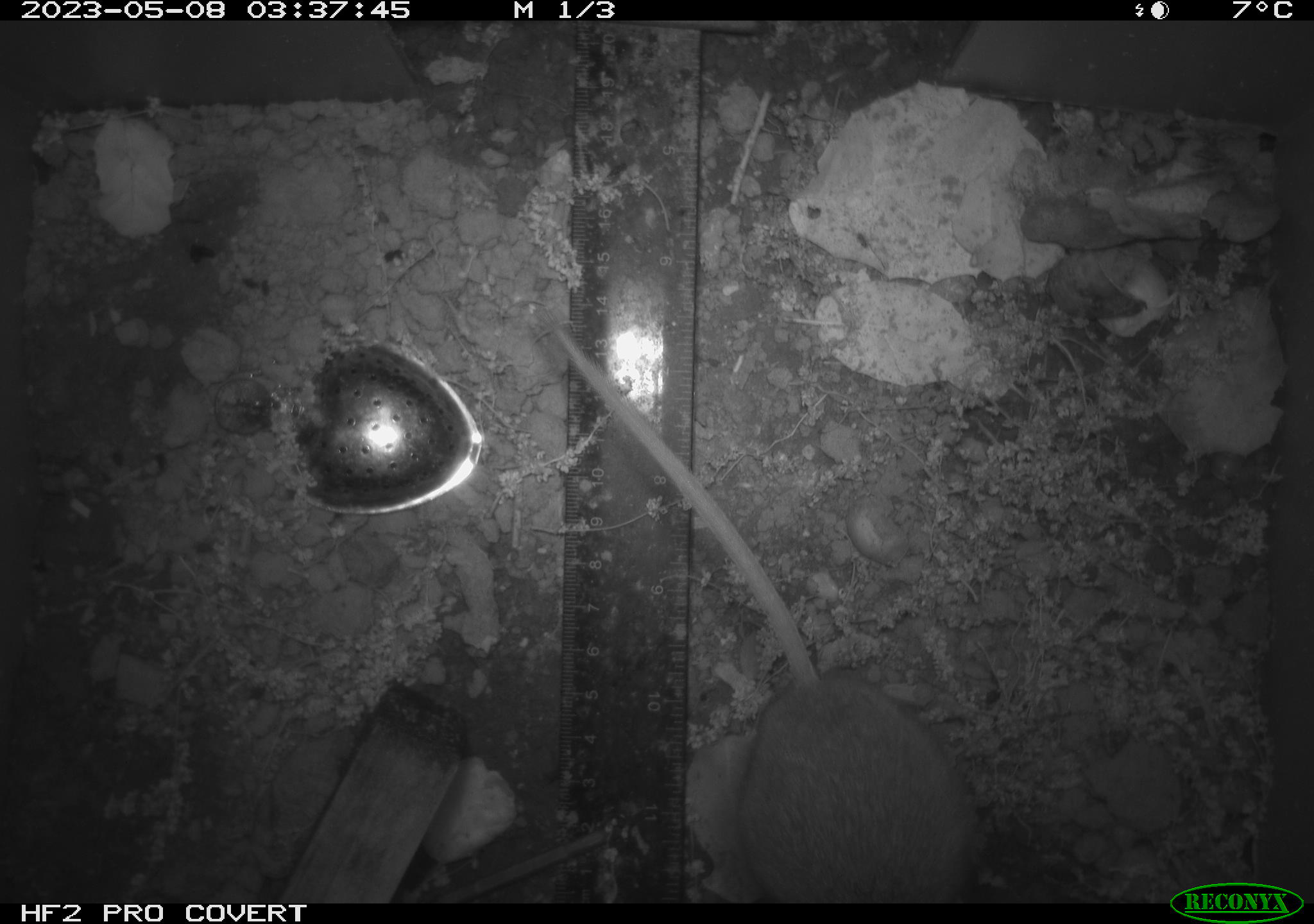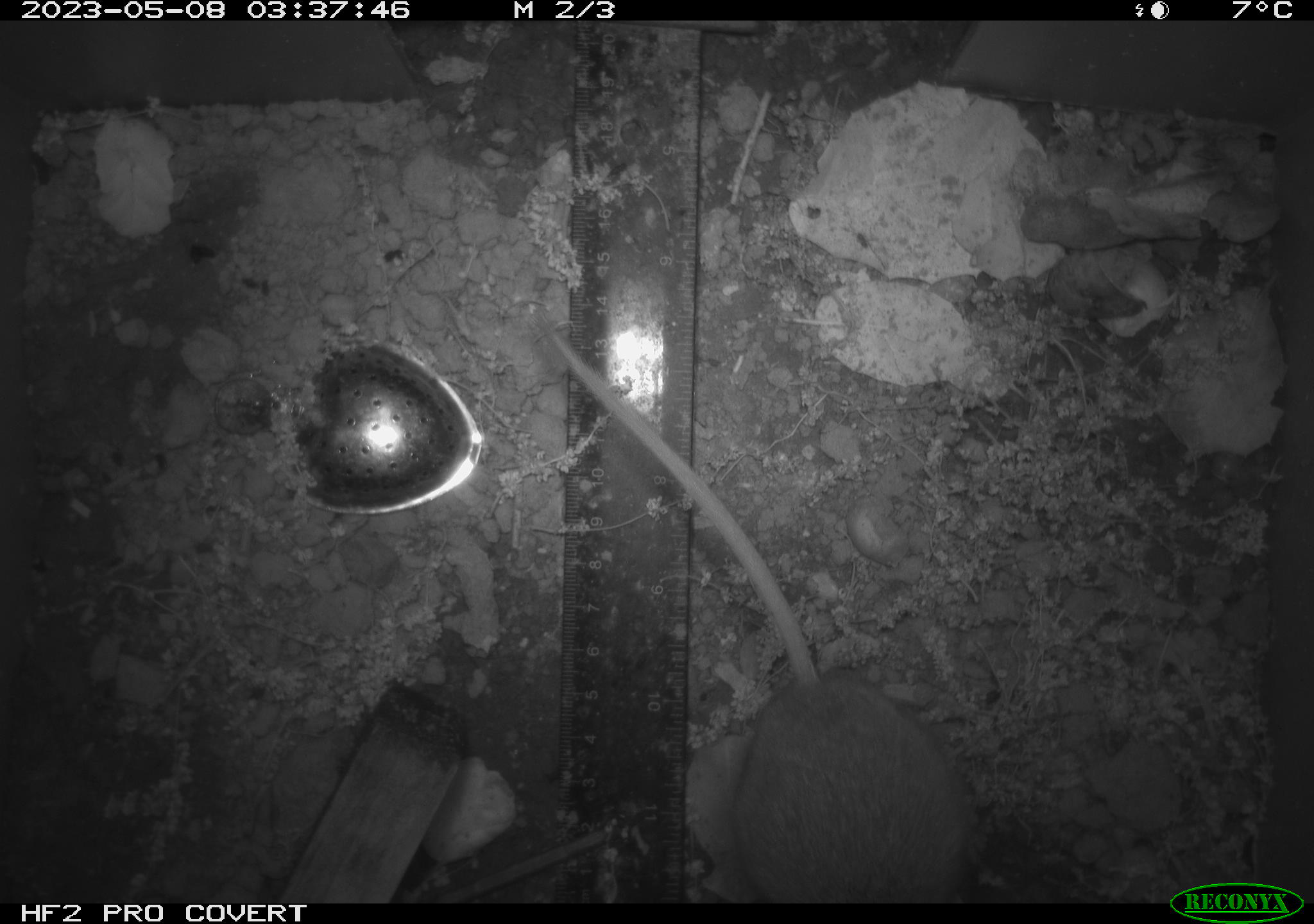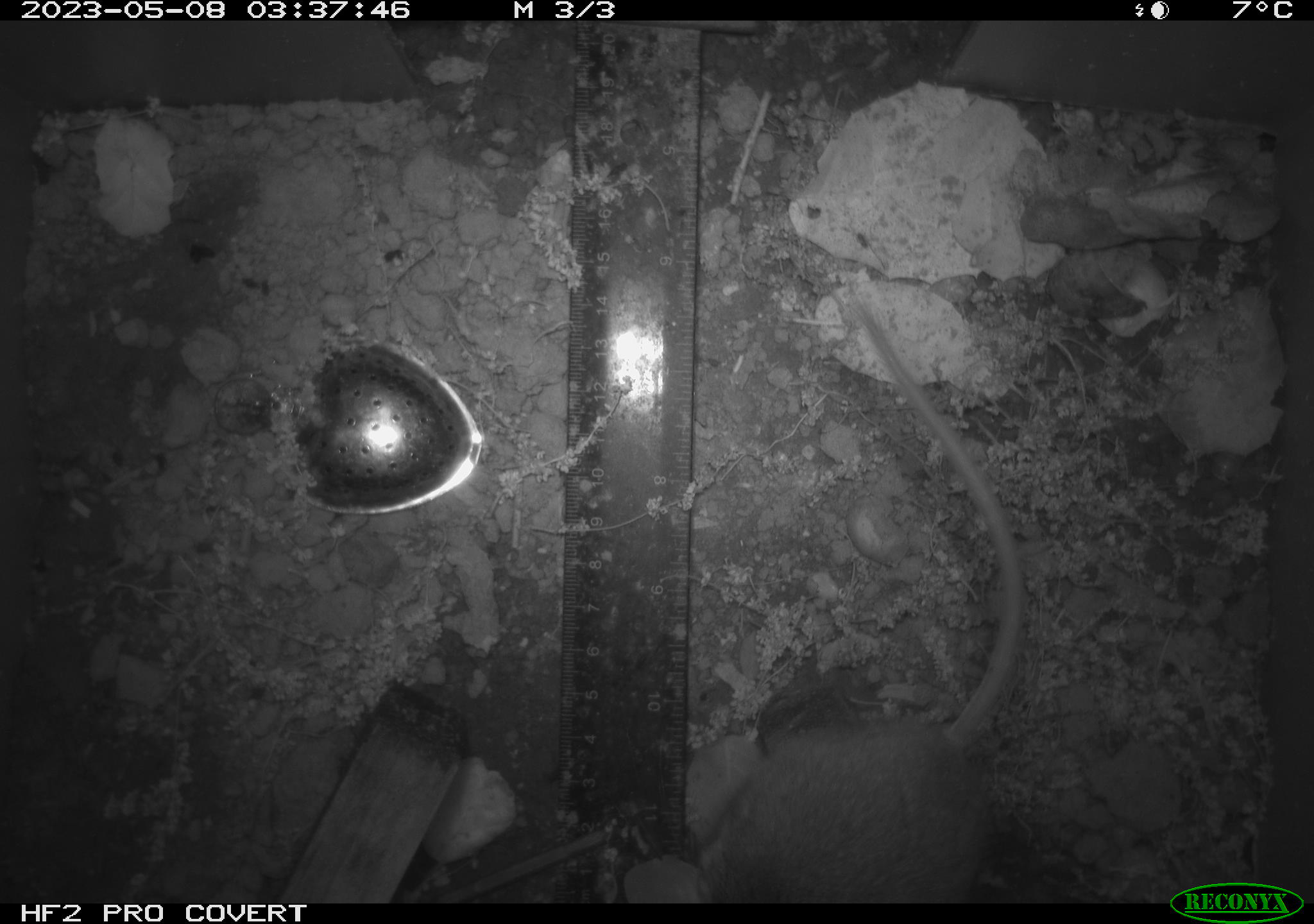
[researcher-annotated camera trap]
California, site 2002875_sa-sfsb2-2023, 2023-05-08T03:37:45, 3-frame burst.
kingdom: Animalia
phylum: Chordata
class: Mammalia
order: Rodentia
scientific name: Rodentia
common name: mouse species